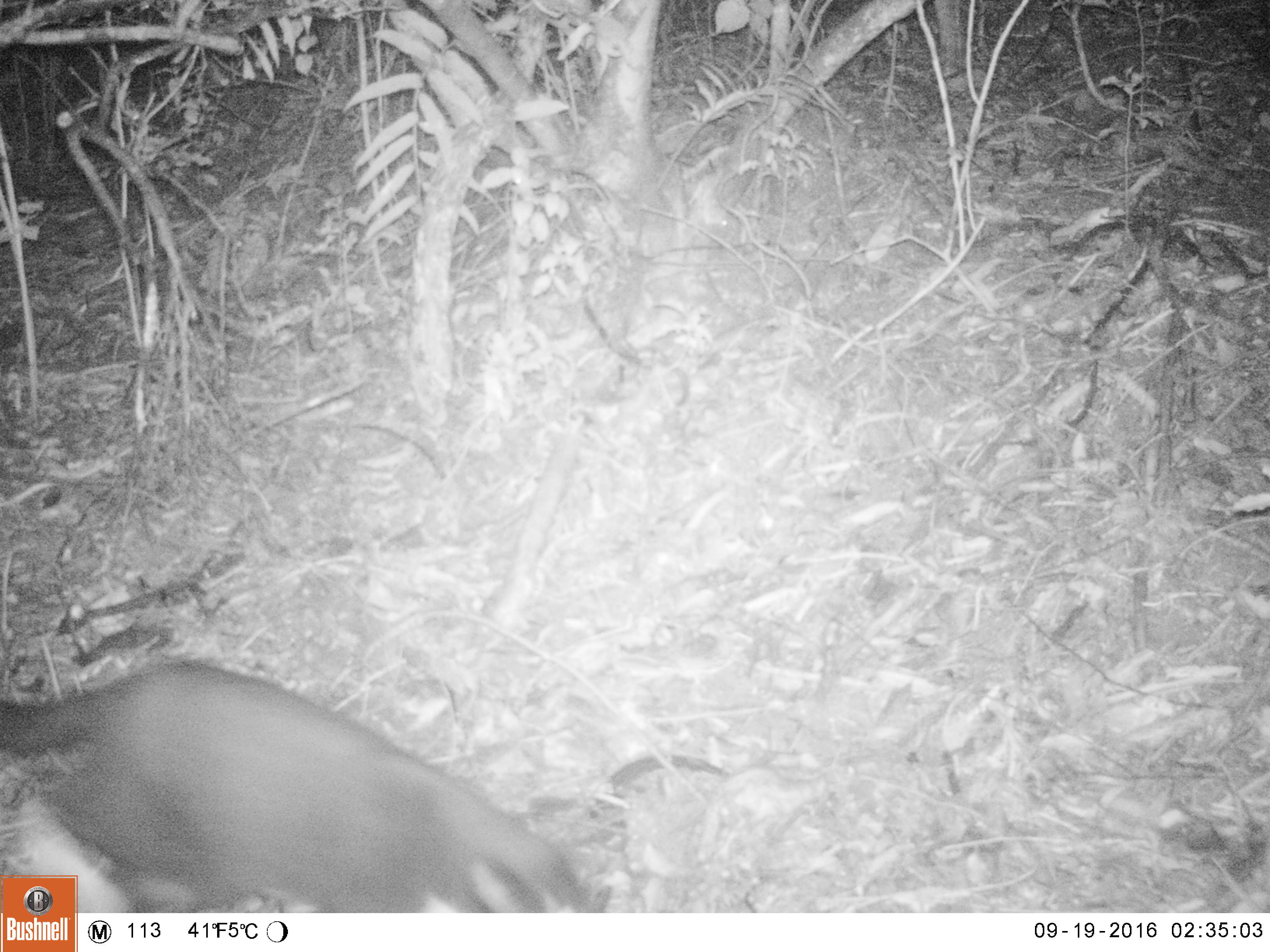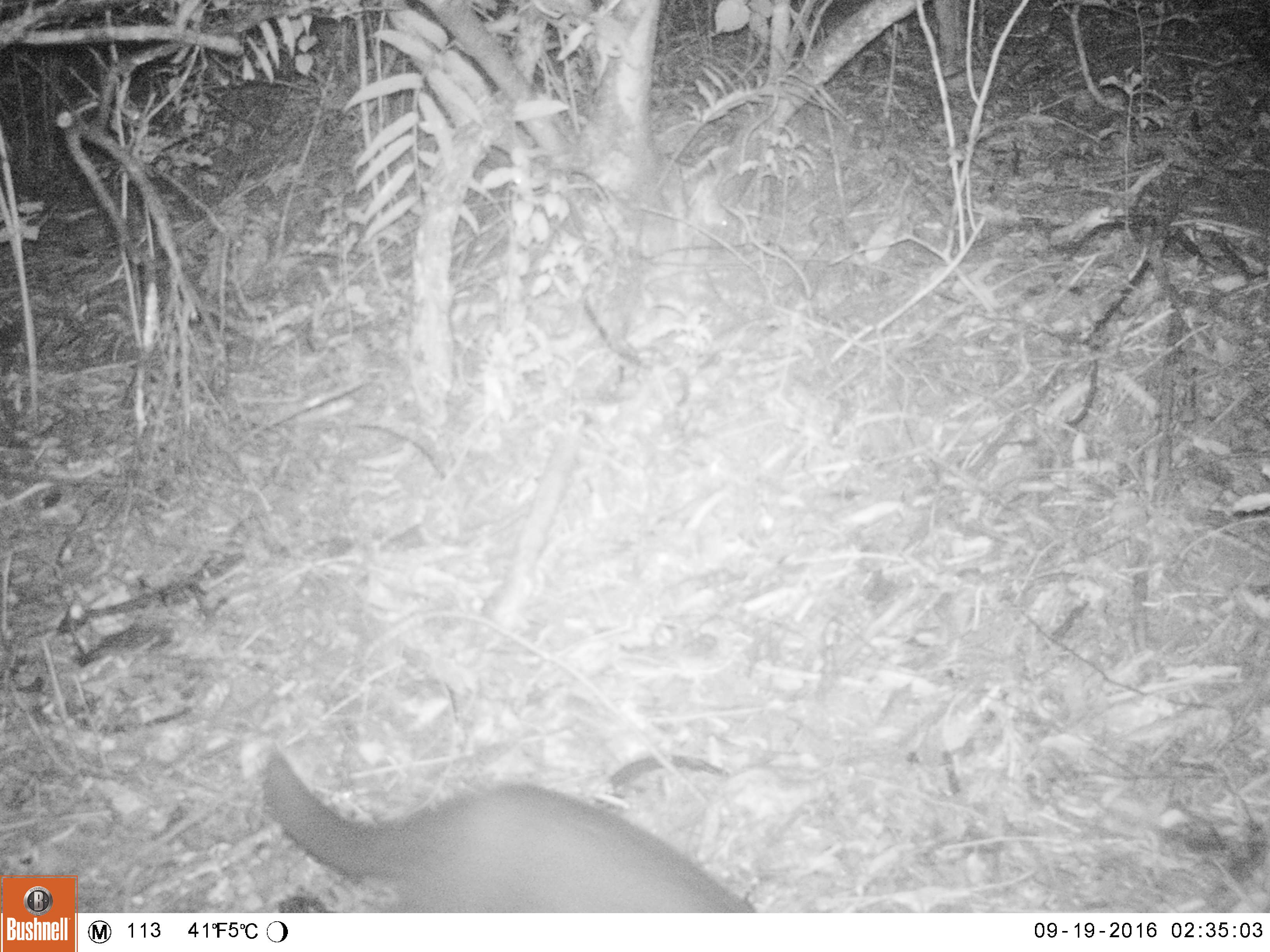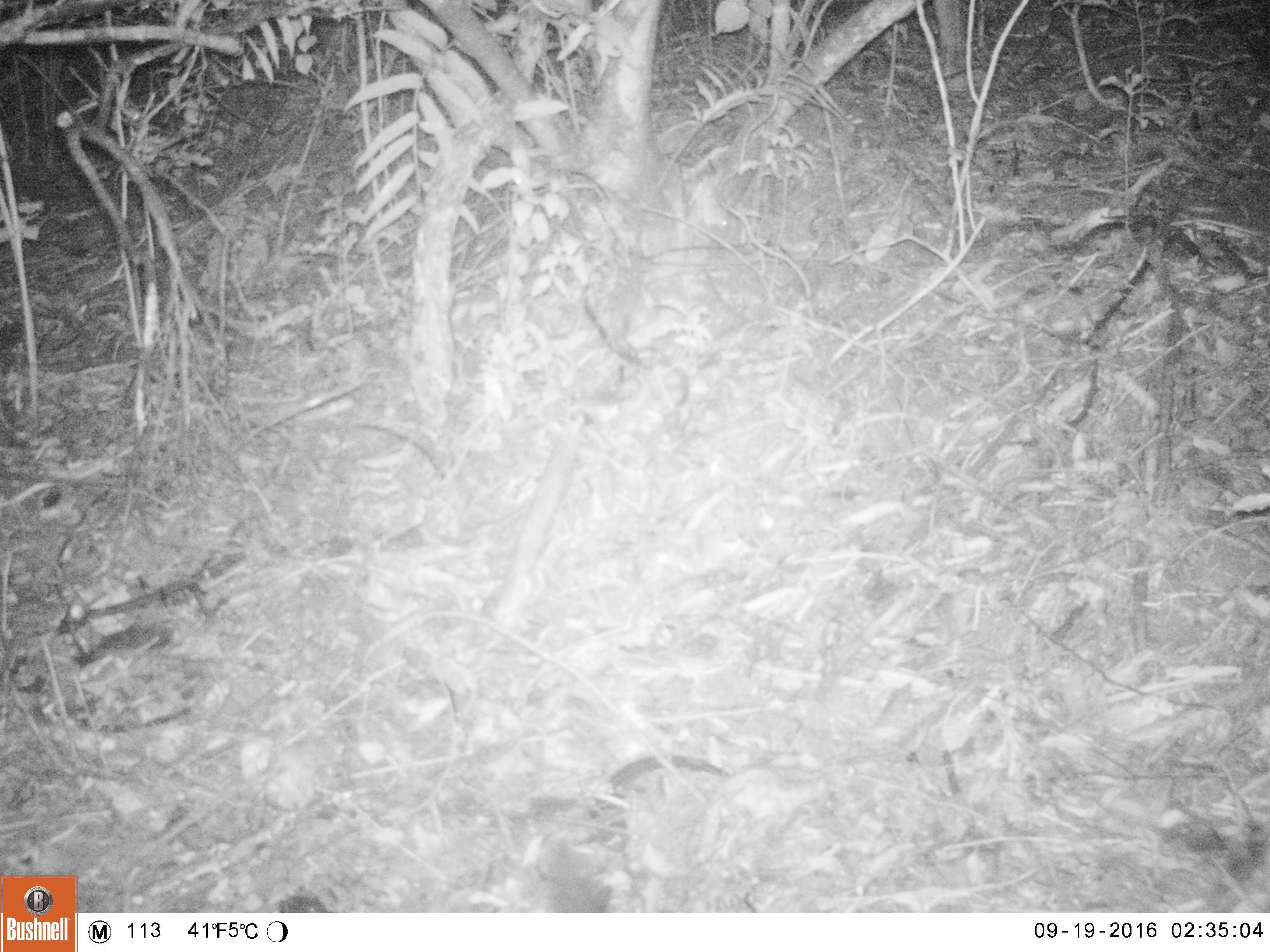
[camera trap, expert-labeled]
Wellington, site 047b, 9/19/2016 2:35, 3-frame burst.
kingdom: Animalia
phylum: Chordata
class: Mammalia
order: Carnivora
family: Felidae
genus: Felis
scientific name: Felis catus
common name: cat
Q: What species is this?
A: Cat (Felis catus).